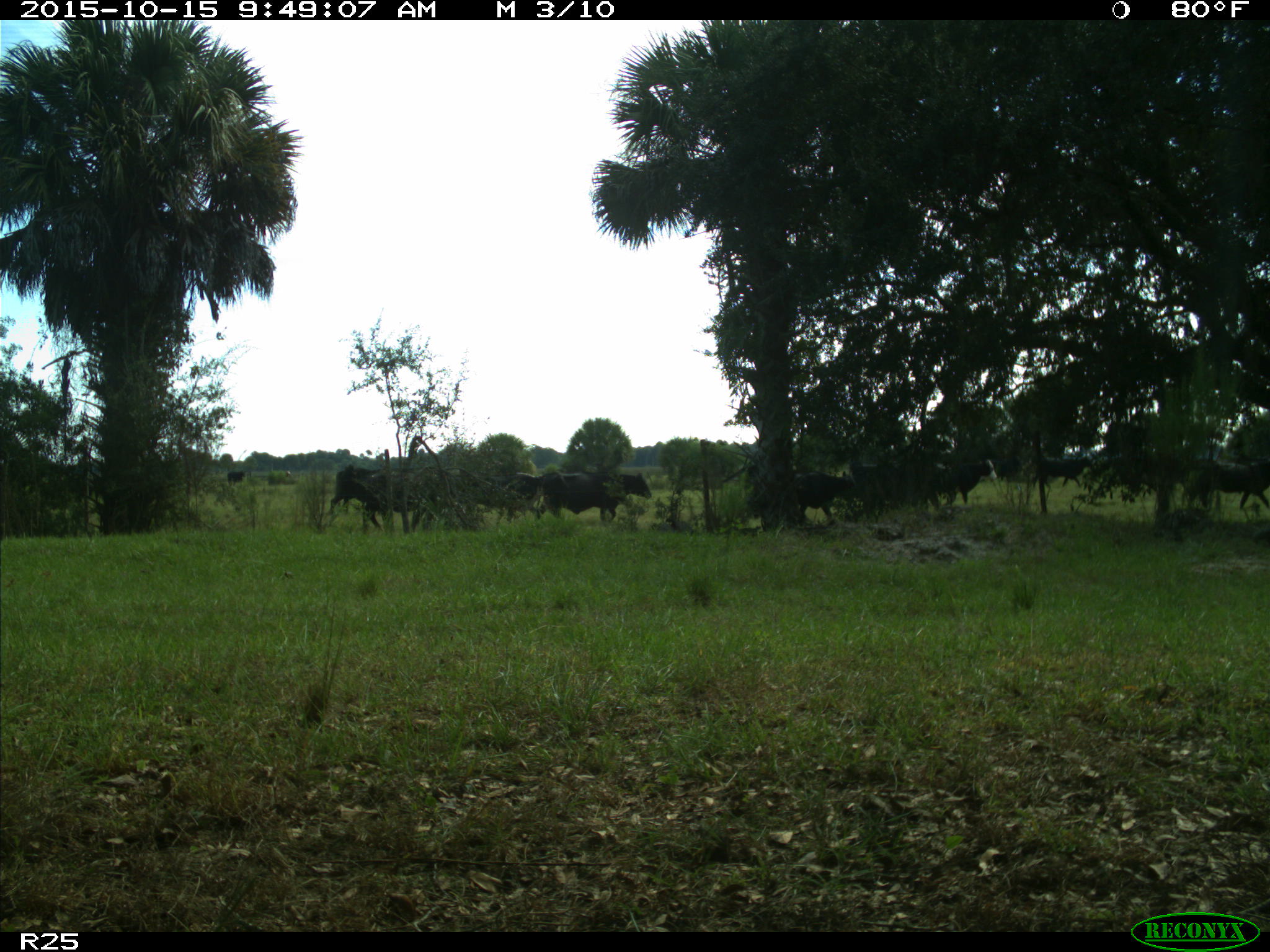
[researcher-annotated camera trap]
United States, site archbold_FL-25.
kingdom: Animalia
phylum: Chordata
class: Mammalia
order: Artiodactyla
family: Bovidae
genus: Bos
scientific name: Bos taurus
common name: domestic cow